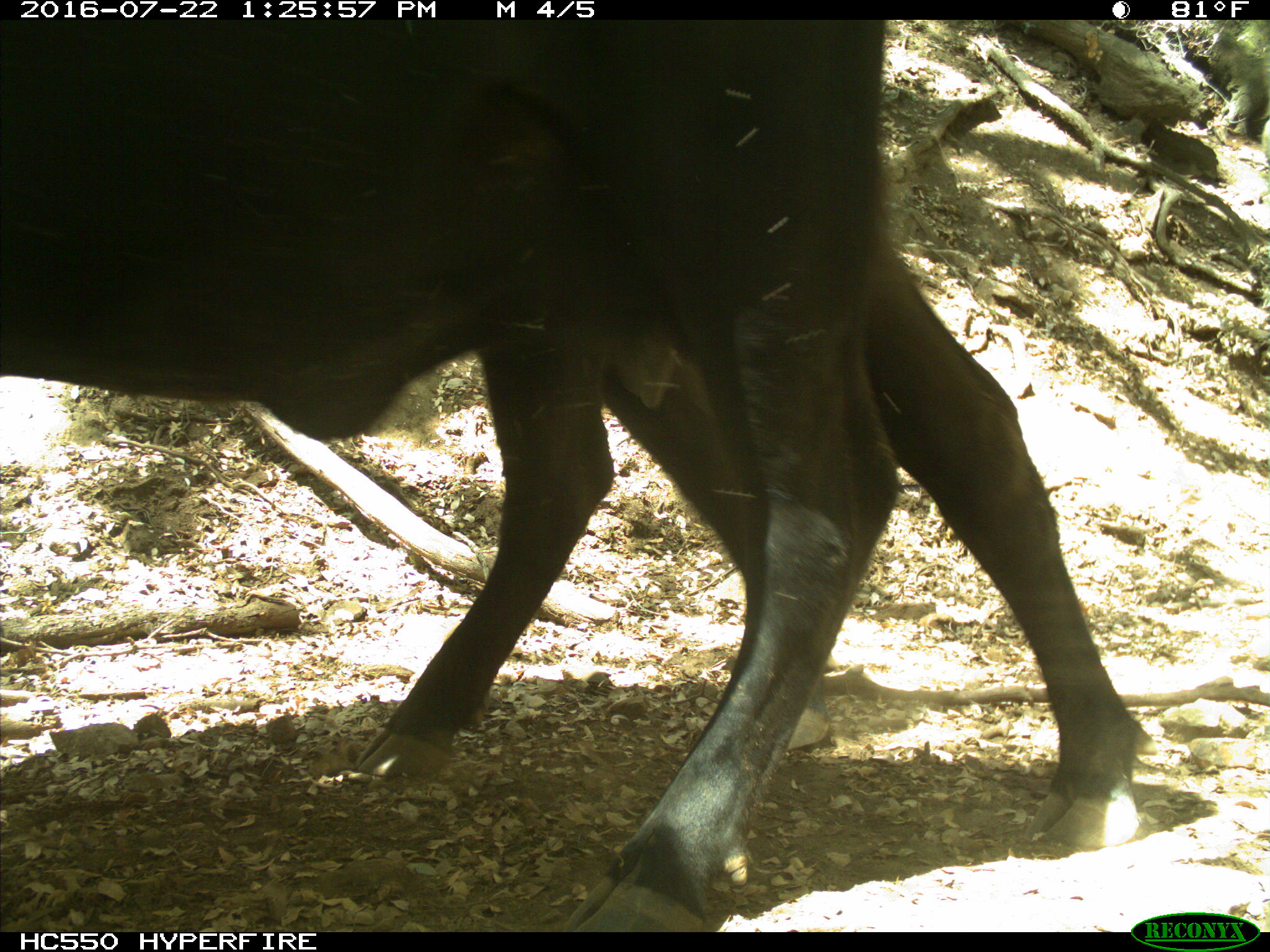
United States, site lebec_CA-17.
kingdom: Animalia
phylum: Chordata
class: Mammalia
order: Artiodactyla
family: Bovidae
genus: Bos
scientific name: Bos taurus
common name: domestic cow